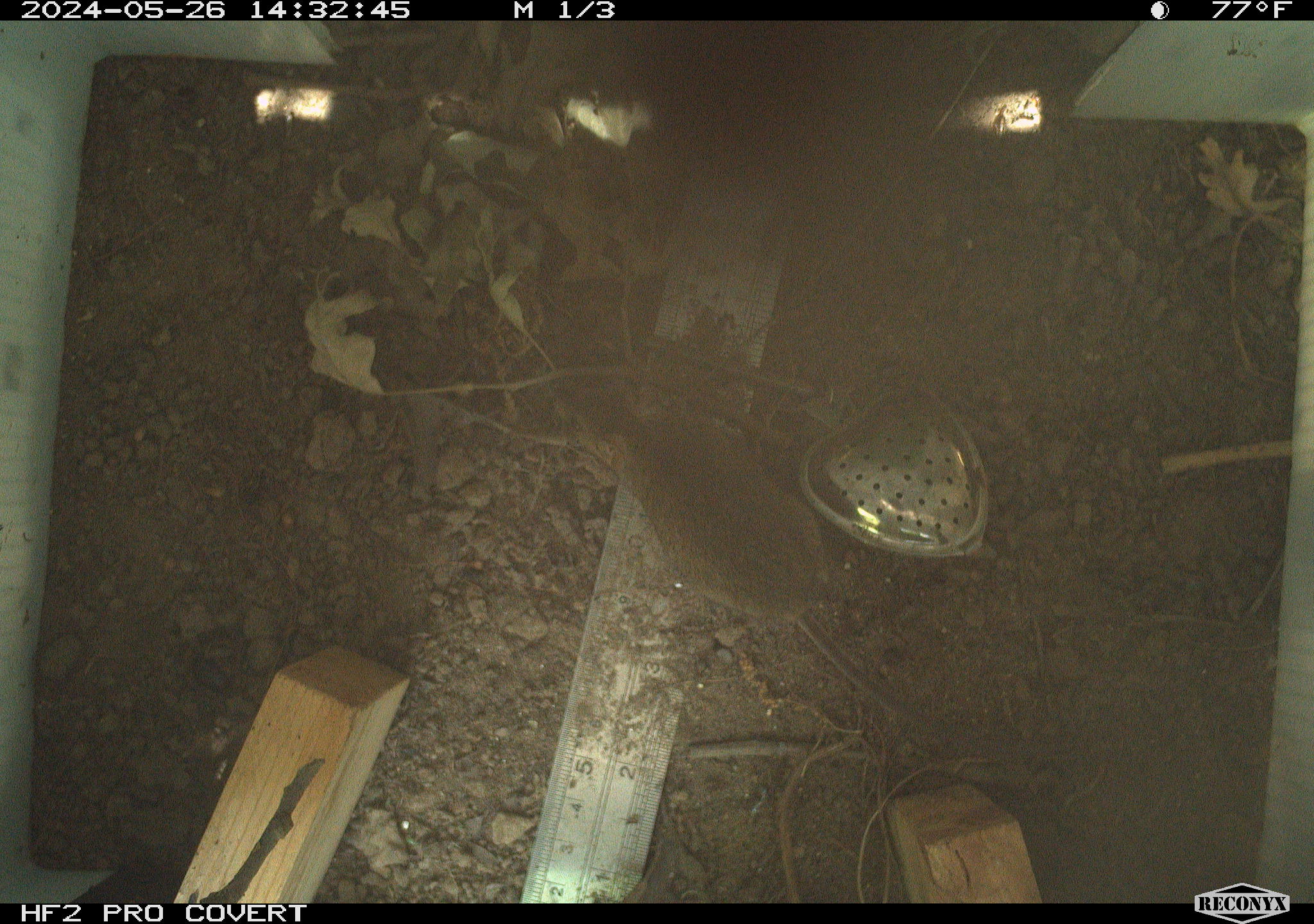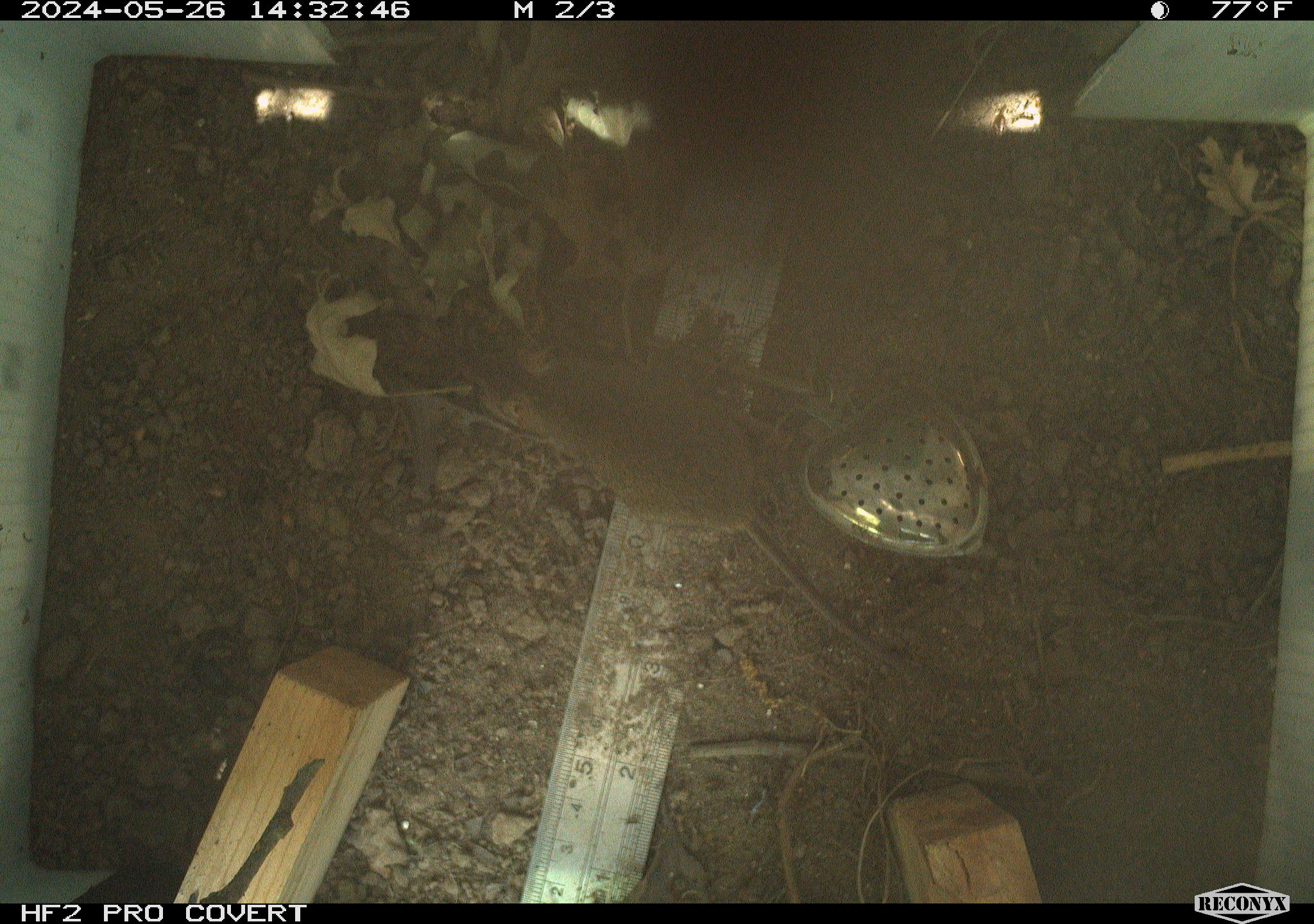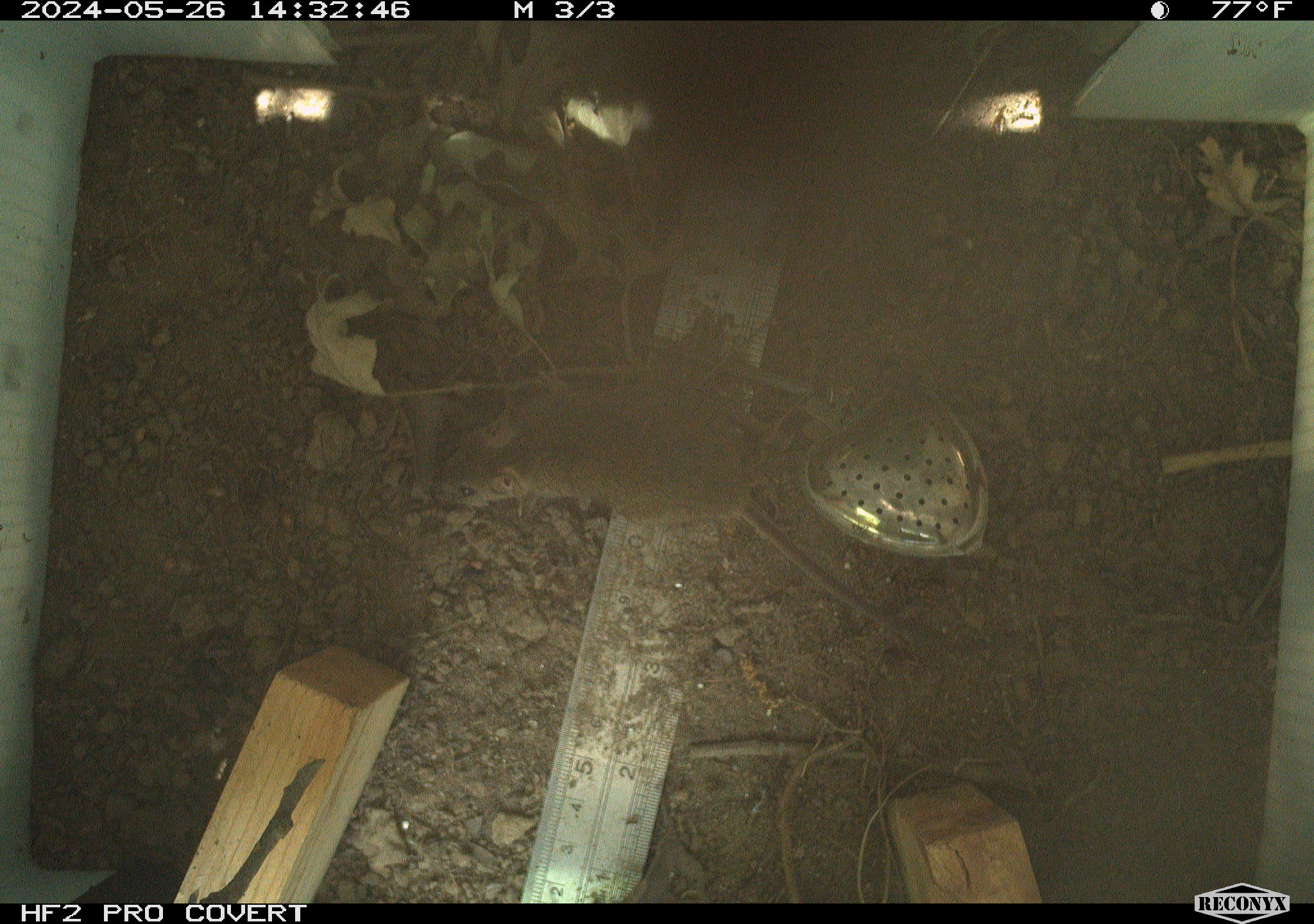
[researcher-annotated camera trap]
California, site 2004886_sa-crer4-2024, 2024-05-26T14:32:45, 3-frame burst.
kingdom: Animalia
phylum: Chordata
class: Mammalia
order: Rodentia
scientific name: Rodentia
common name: mouse species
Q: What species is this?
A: Mouse species (Rodentia).